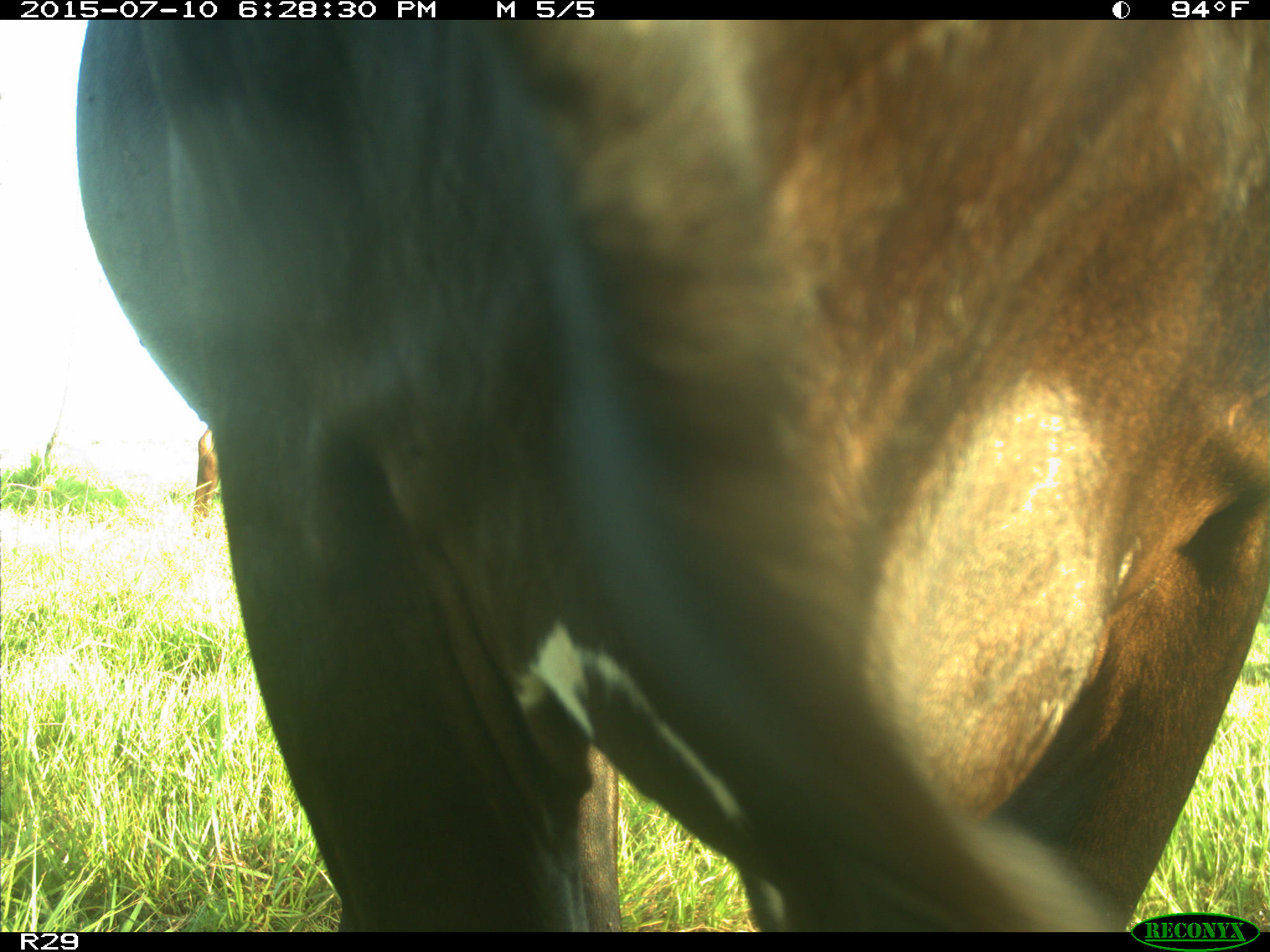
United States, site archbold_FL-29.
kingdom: Animalia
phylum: Chordata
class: Mammalia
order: Artiodactyla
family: Bovidae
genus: Bos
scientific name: Bos taurus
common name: domestic cow